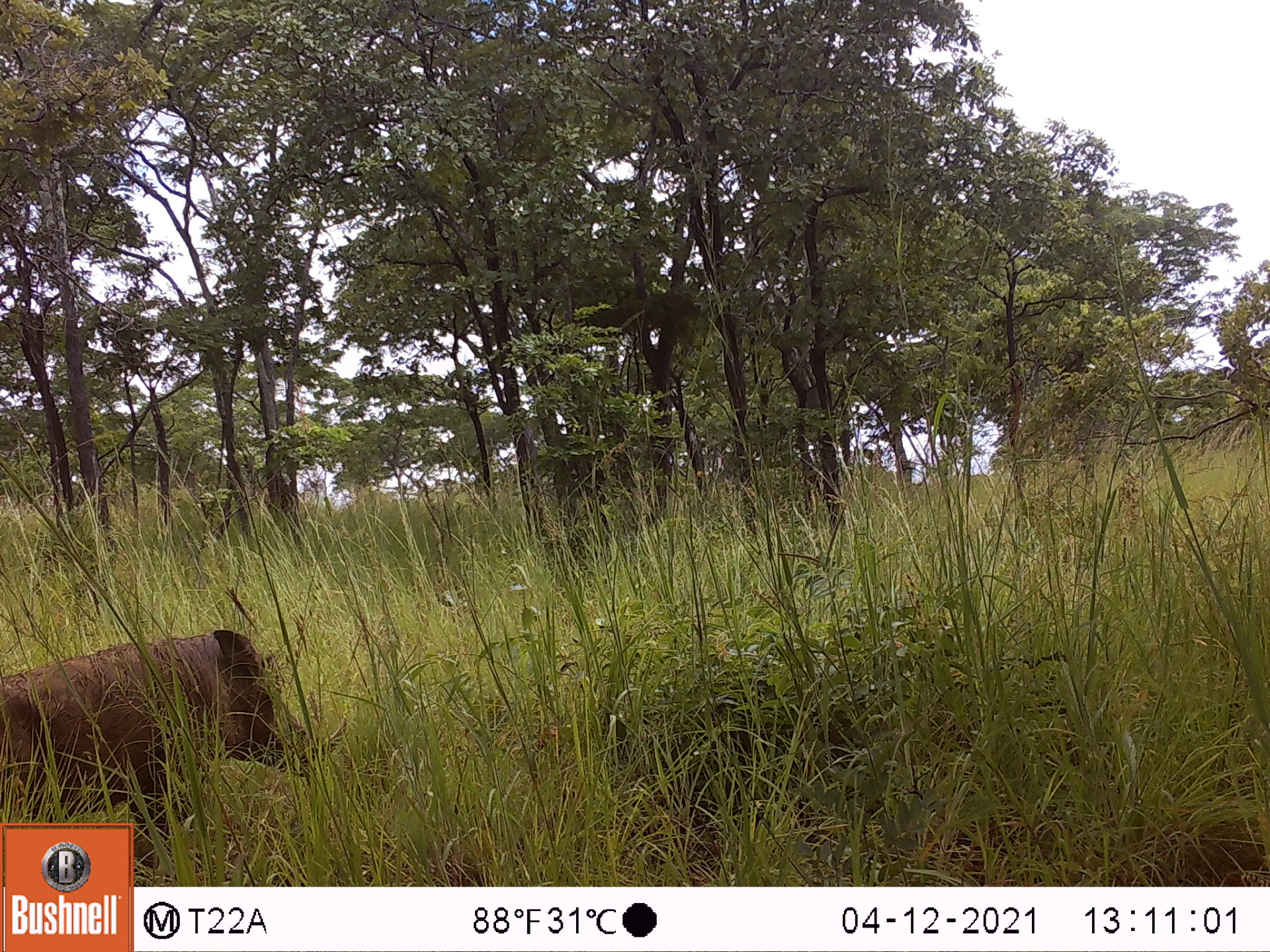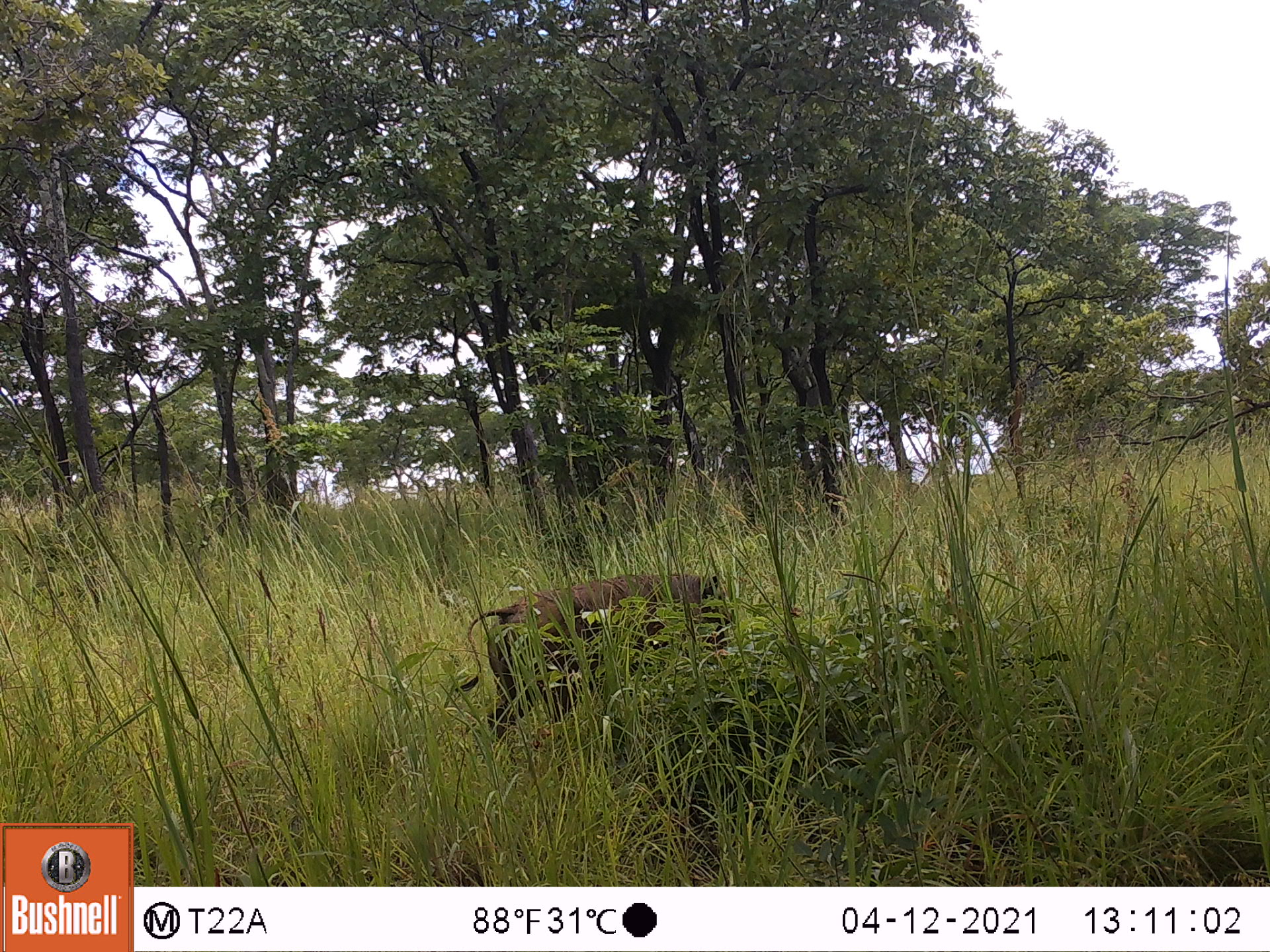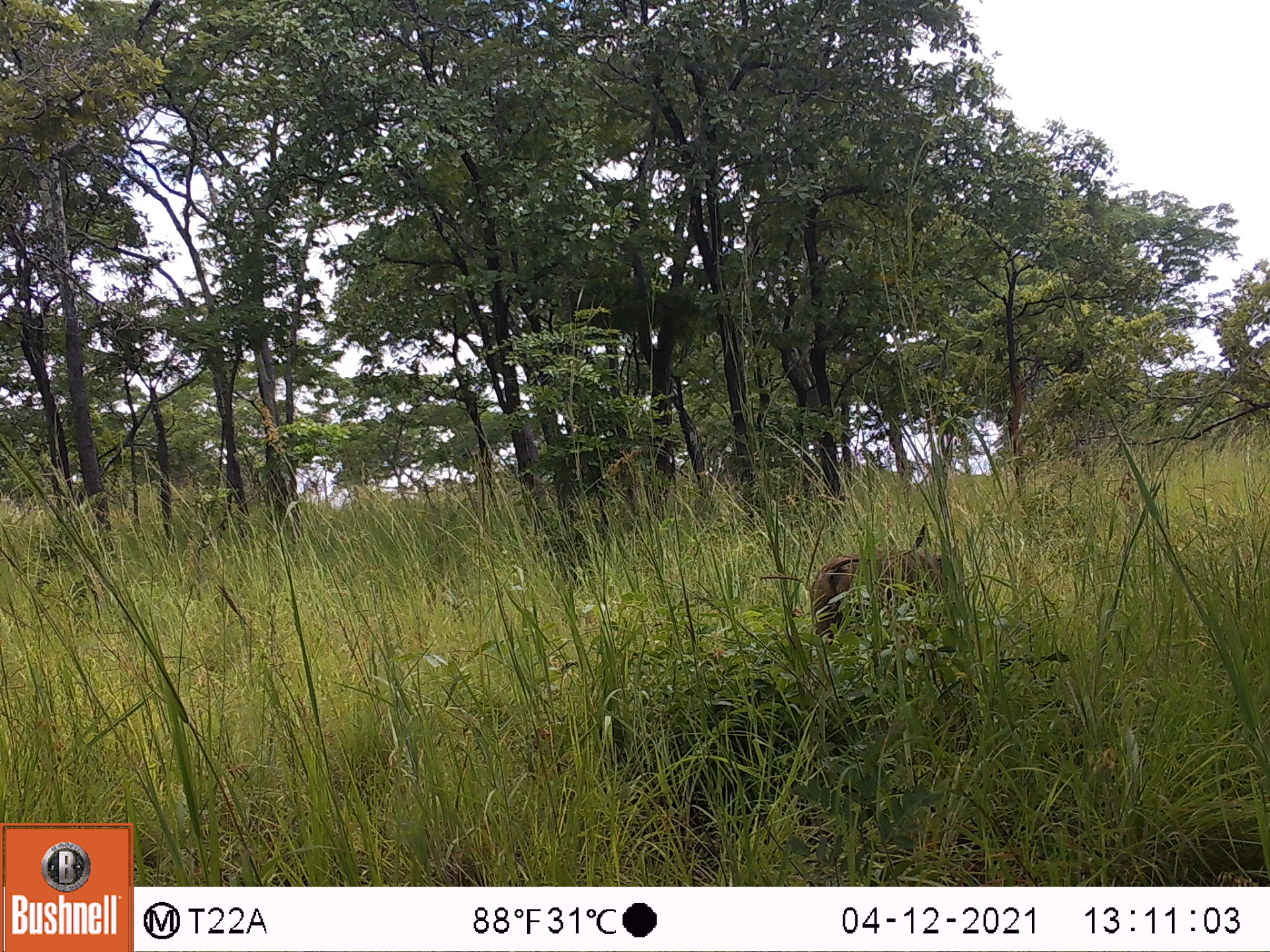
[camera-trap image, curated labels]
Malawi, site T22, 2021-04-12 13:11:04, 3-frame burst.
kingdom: Animalia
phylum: Chordata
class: Mammalia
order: Artiodactyla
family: Suidae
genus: Phacochoerus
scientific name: Phacochoerus africanus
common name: common warthog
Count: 1.